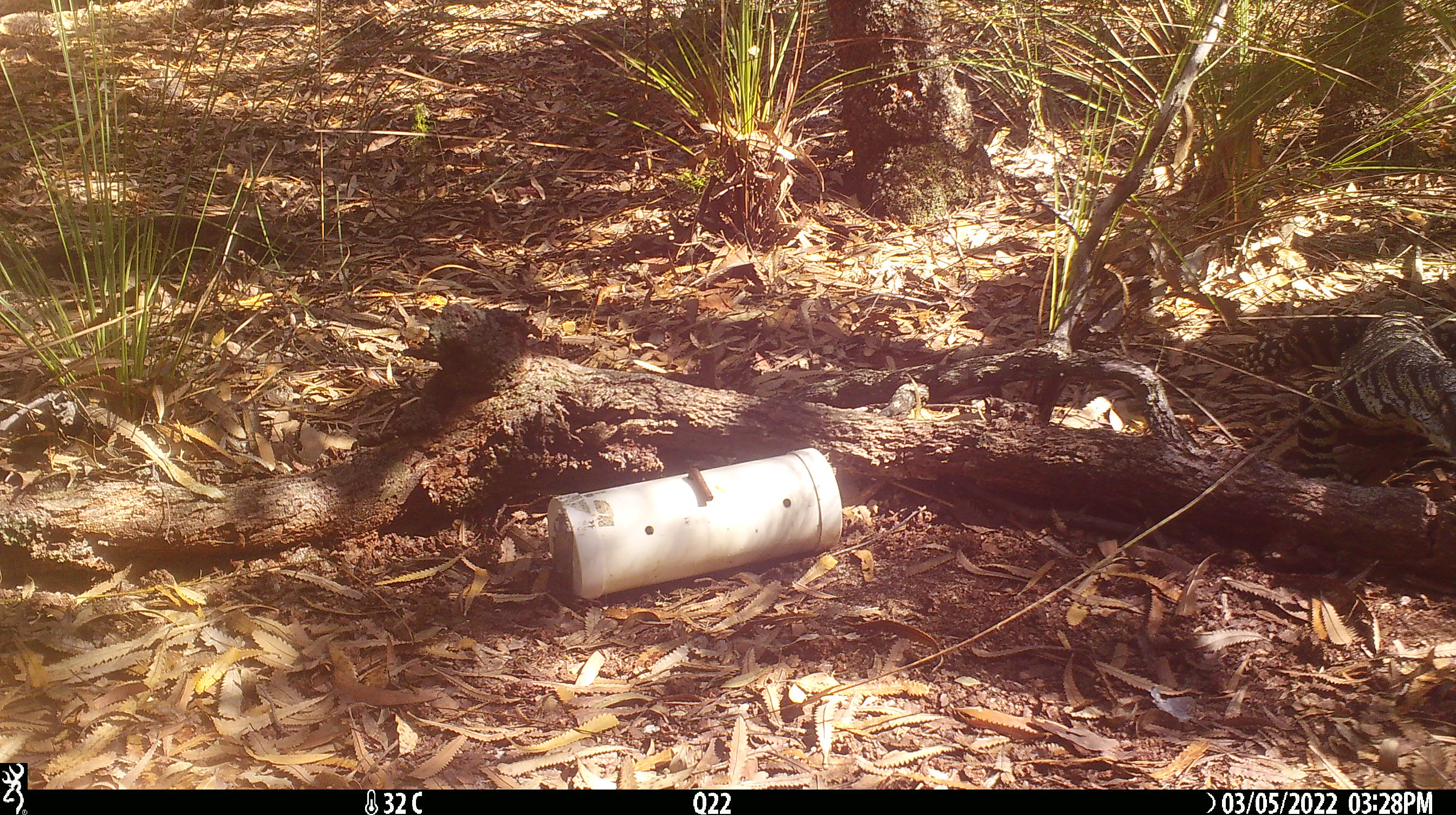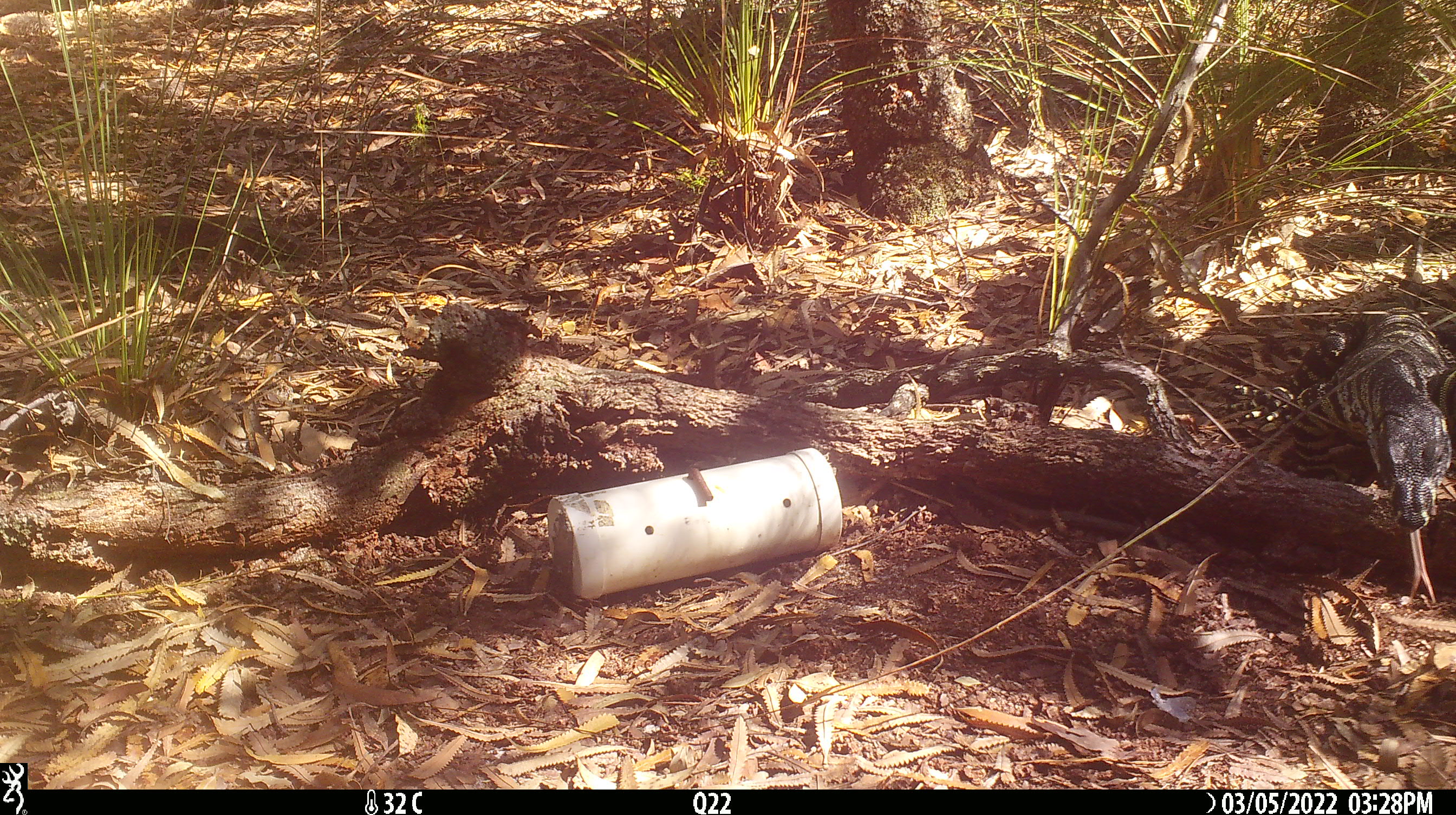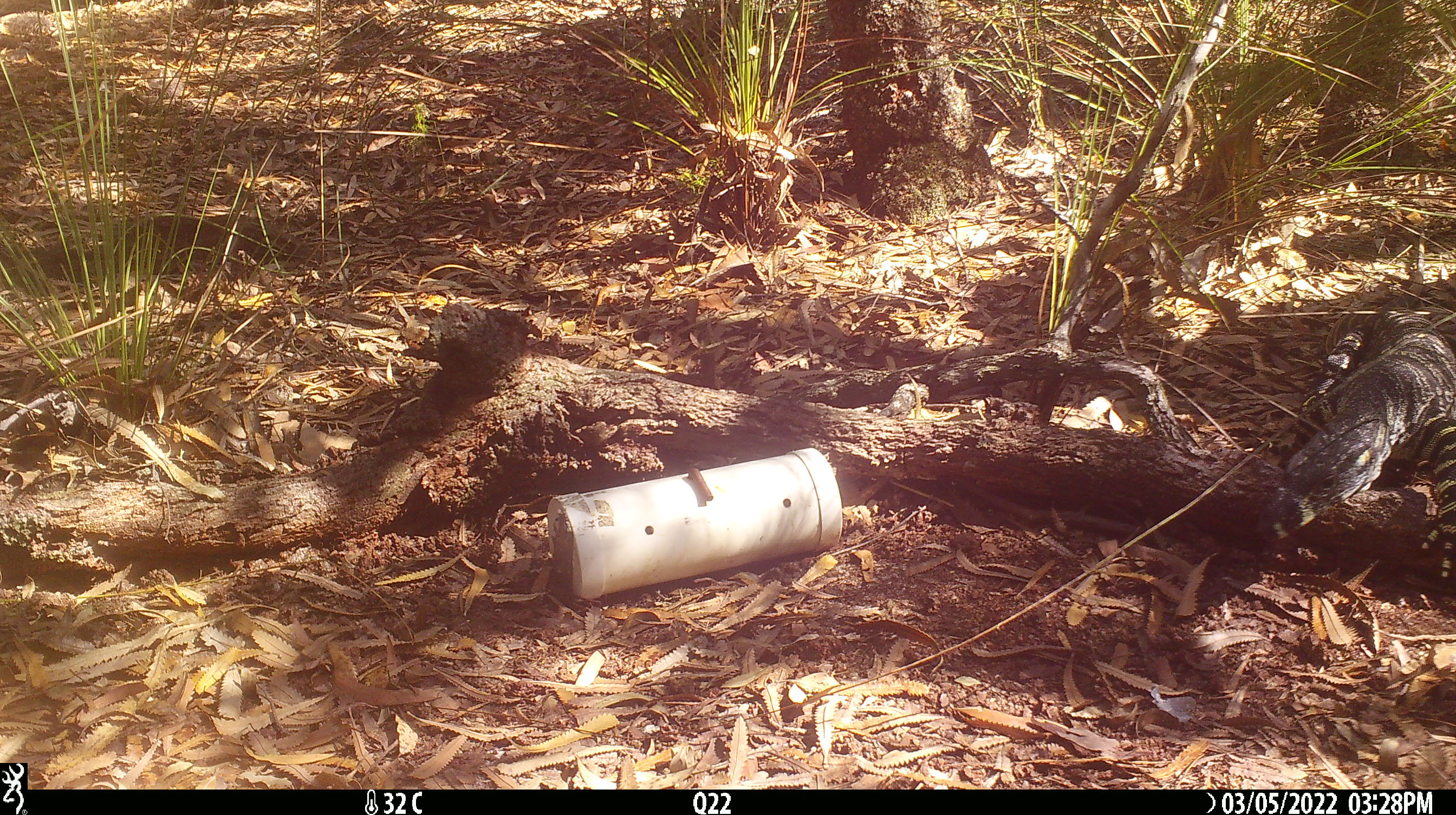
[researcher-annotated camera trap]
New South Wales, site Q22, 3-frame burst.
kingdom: Animalia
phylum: Chordata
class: Reptilia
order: Squamata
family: Varanidae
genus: Varanus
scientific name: Varanus varius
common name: lace monitor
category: goanna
Goanna (lace monitor) (Varanus varius).